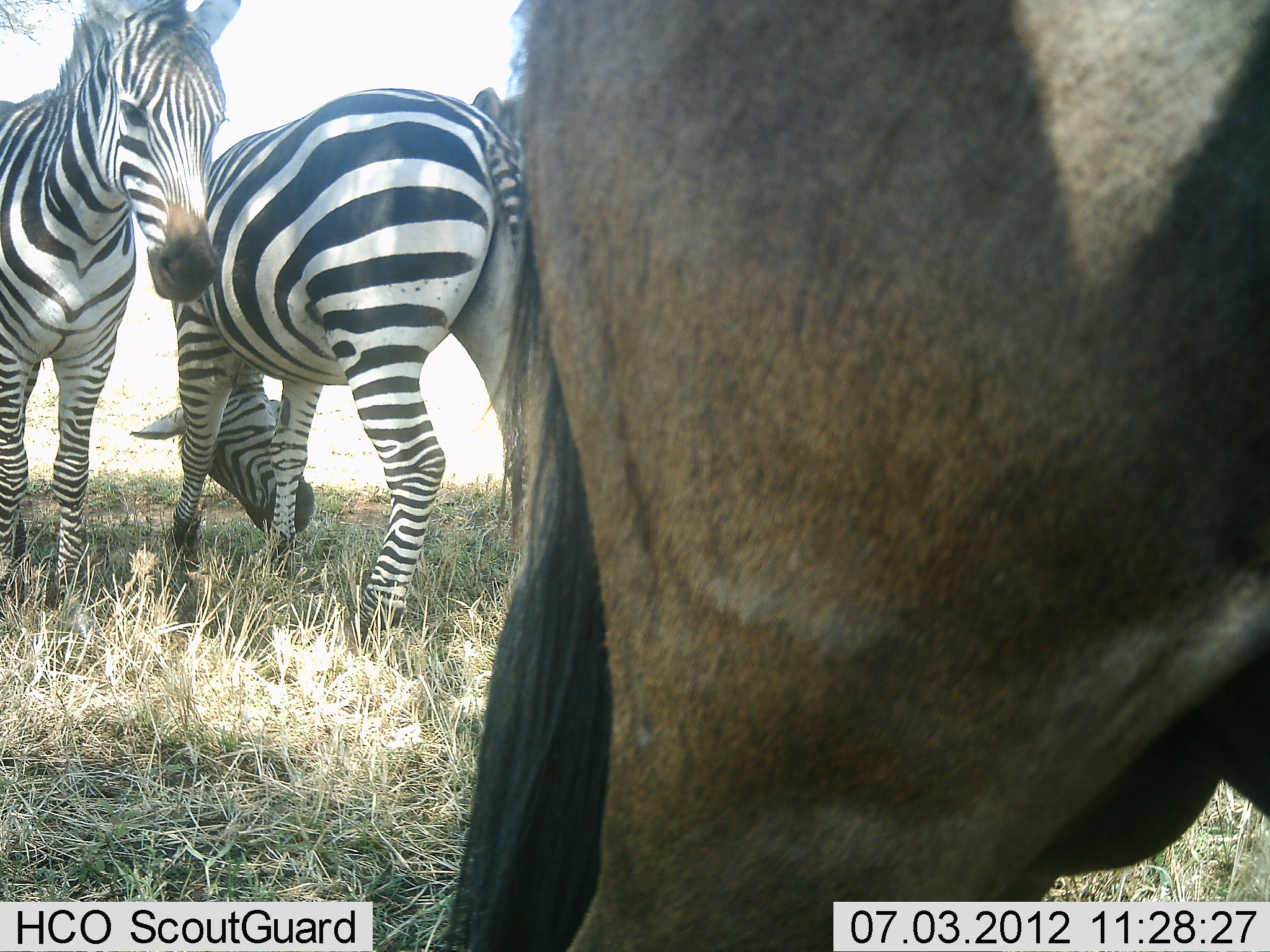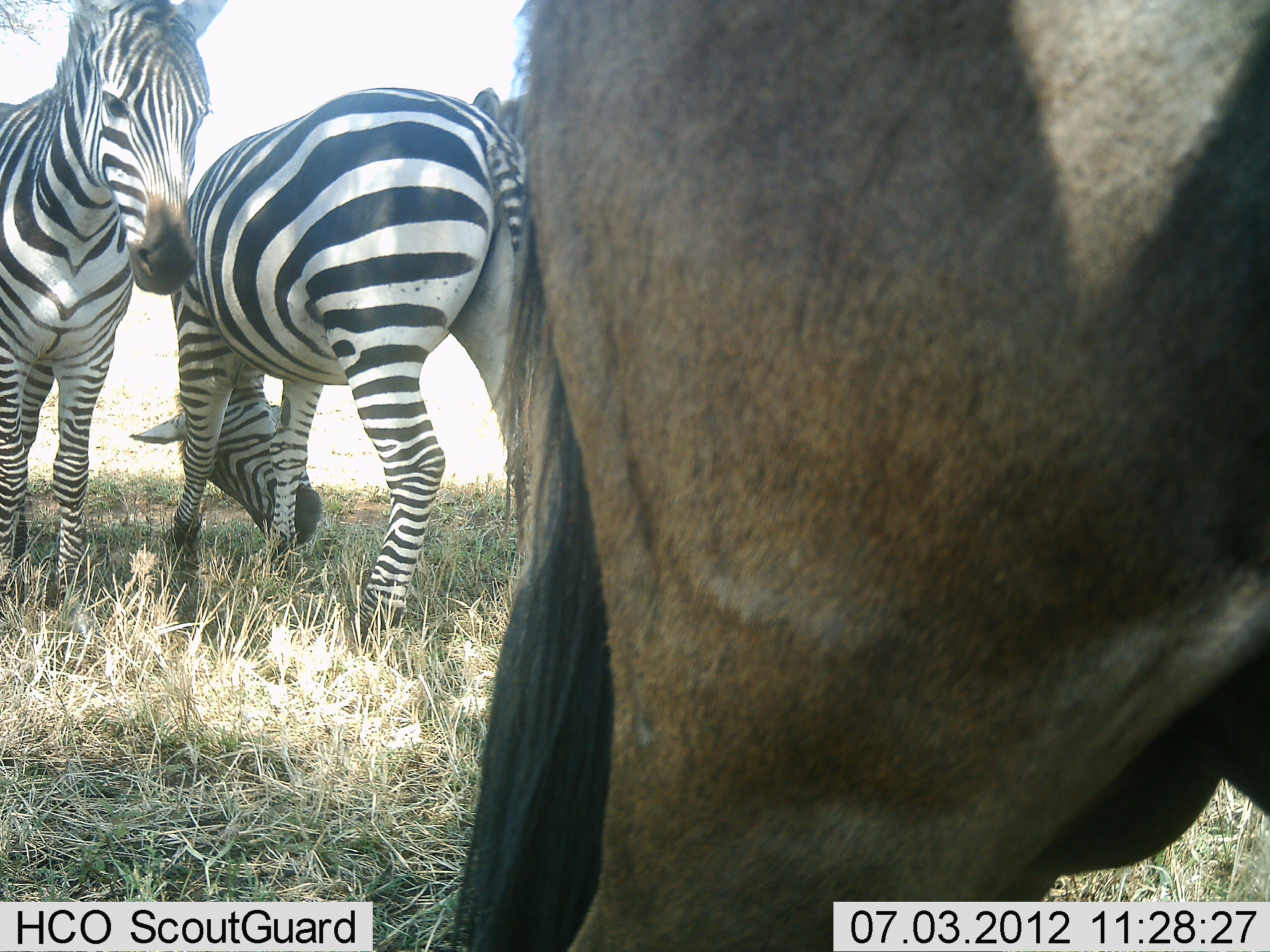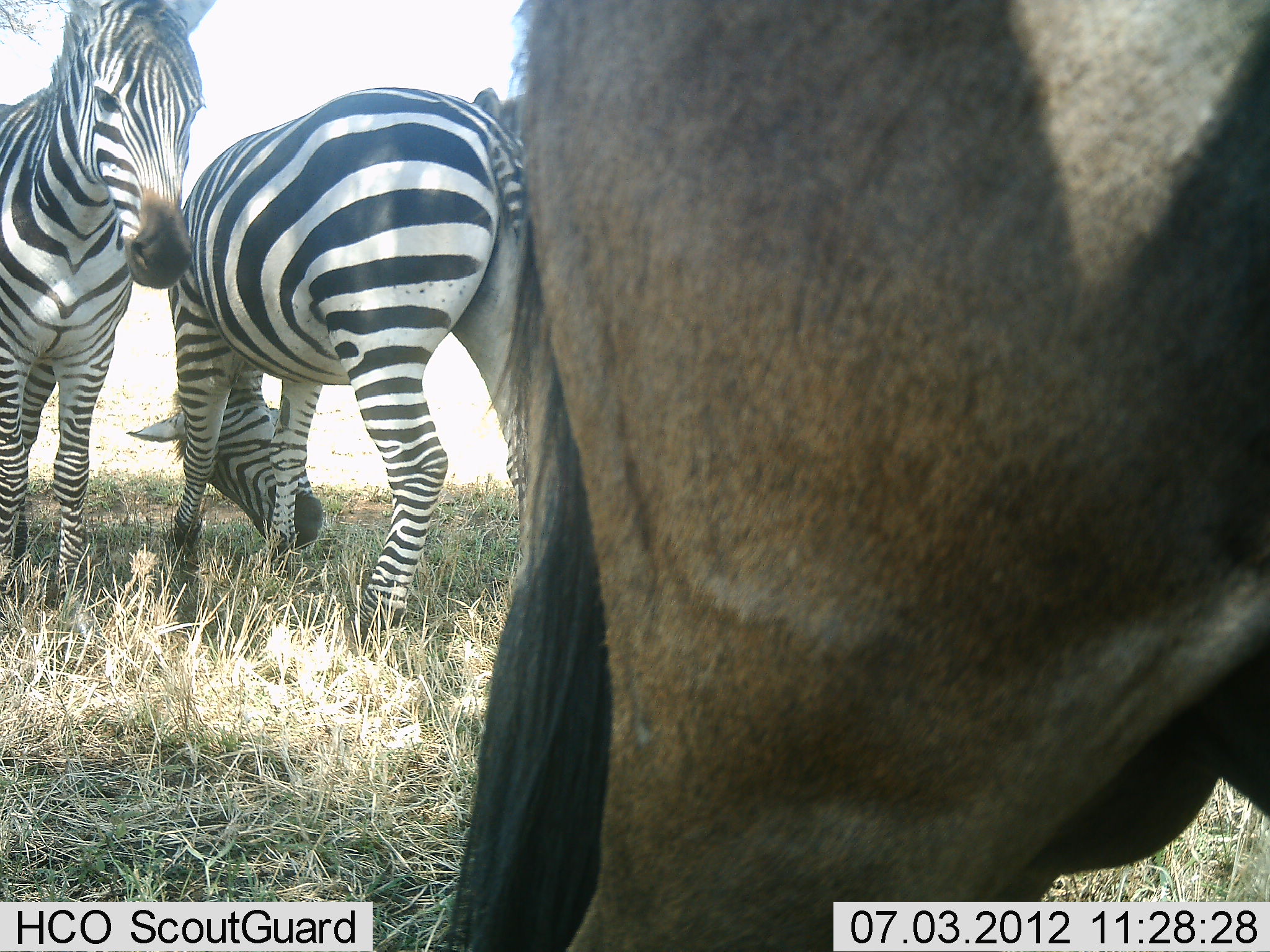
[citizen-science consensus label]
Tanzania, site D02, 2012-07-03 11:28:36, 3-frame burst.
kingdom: Animalia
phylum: Chordata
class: Mammalia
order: Artiodactyla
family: Bovidae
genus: Connochaetes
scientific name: Connochaetes taurinus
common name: blue wildebeest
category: wildebeest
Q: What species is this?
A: Wildebeest (blue wildebeest) (Connochaetes taurinus).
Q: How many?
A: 1.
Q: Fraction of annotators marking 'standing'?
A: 100%.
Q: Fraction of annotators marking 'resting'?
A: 0%.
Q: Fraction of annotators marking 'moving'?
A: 0%.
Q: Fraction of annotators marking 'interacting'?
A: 0%.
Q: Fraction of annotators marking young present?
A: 0%.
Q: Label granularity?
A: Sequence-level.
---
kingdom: Animalia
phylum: Chordata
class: Mammalia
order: Perissodactyla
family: Equidae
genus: Equus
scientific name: Equus quagga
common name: plains zebra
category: zebra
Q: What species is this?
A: Zebra (plains zebra) (Equus quagga).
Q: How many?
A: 2.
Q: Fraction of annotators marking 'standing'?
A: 83%.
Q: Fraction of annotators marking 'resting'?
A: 0%.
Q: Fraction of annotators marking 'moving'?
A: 0%.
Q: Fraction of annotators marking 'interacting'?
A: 17%.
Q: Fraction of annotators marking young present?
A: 0%.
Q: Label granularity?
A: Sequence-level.